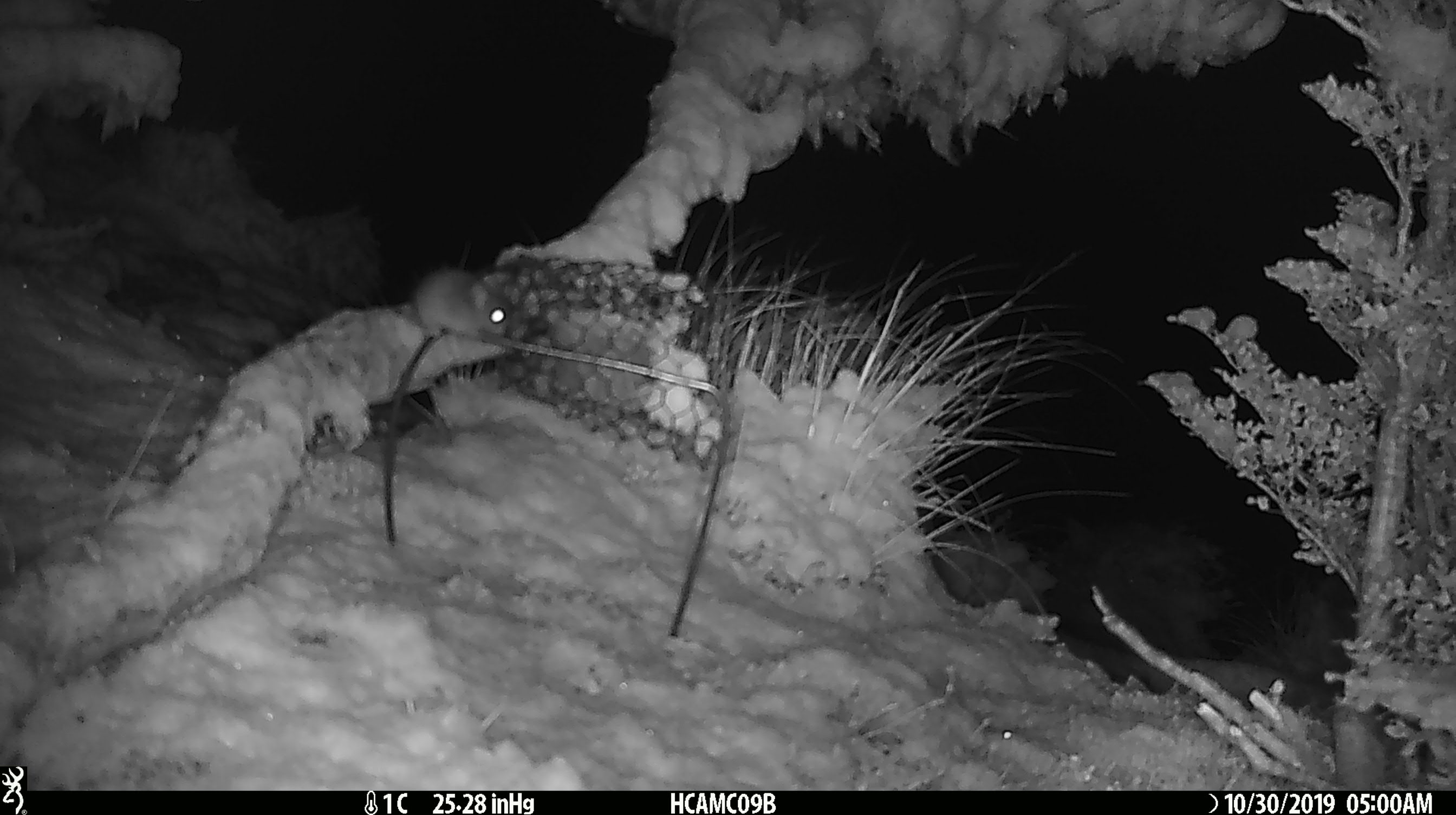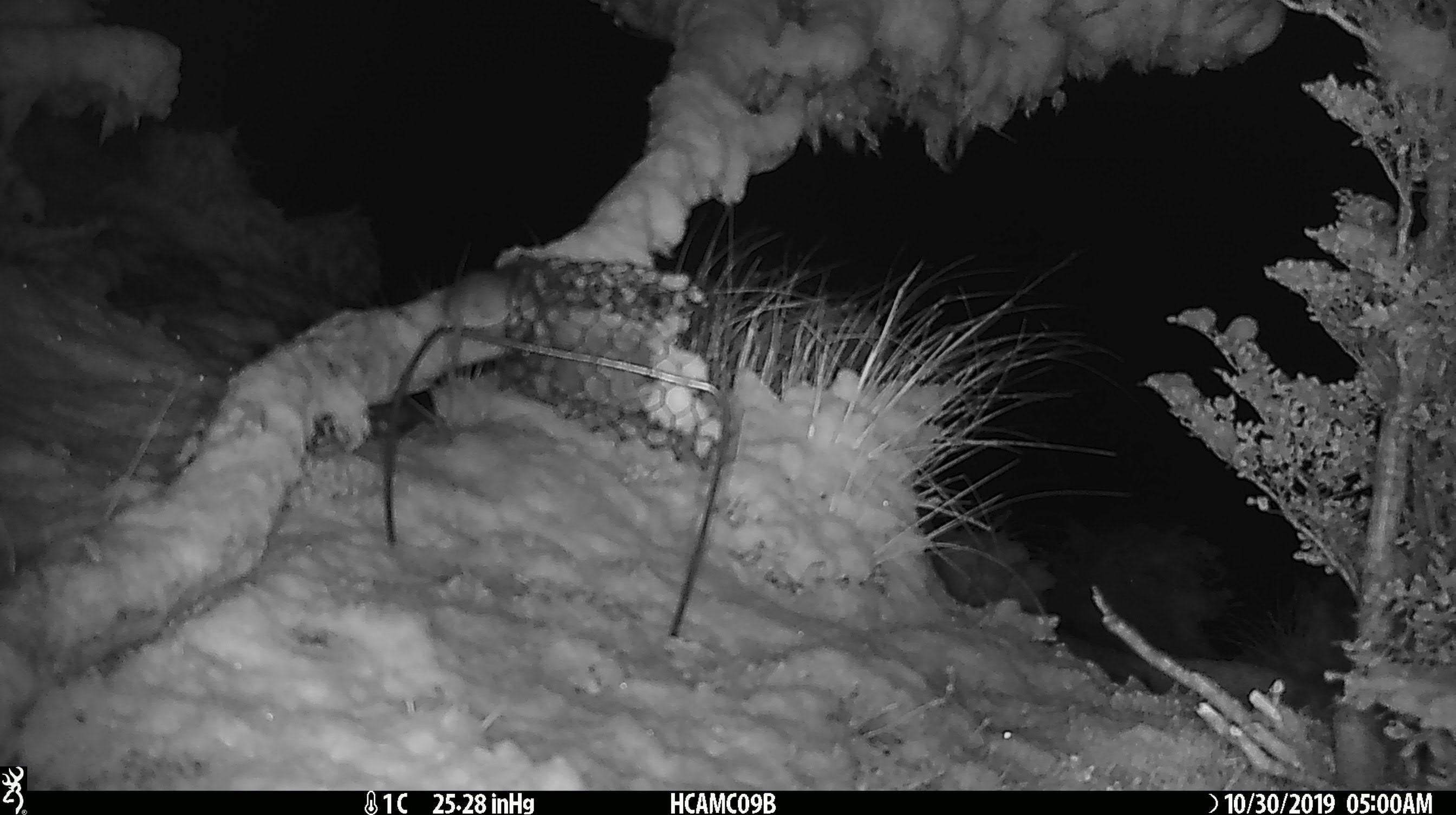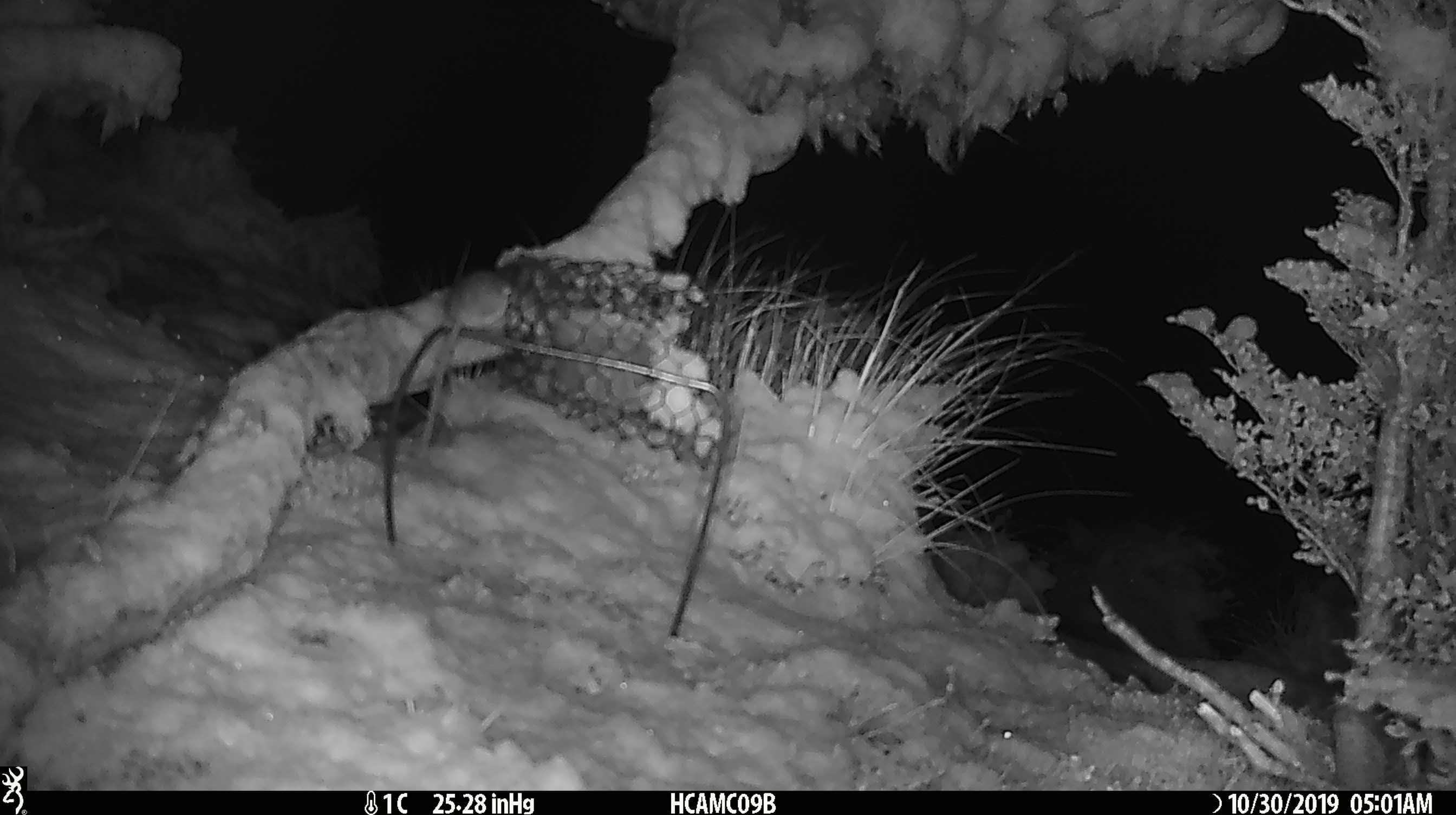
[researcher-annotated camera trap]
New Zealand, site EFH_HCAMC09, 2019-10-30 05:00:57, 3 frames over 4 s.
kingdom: Animalia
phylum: Chordata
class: Mammalia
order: Rodentia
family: Muridae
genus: Mus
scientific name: Mus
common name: mouse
Mouse (Mus).